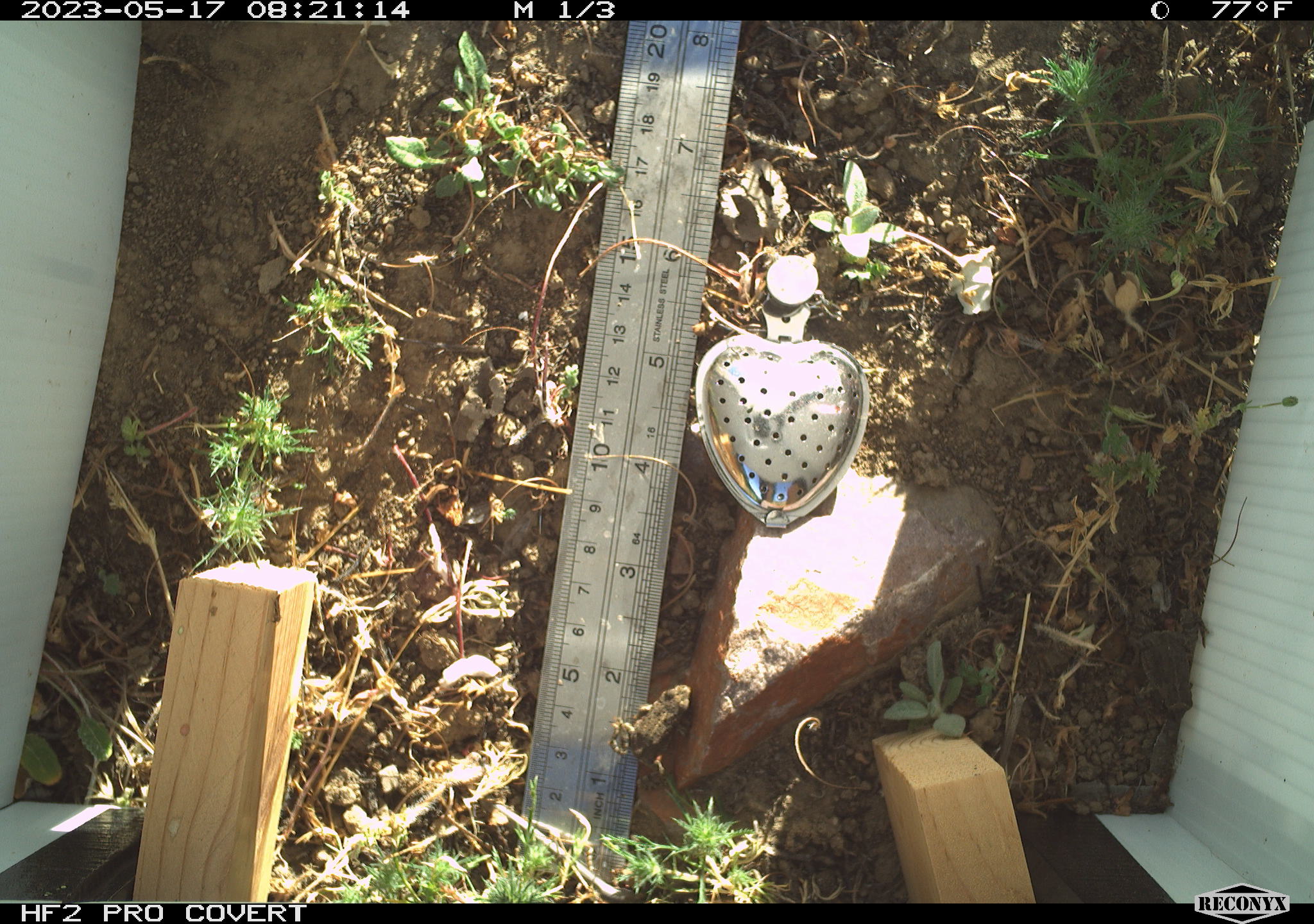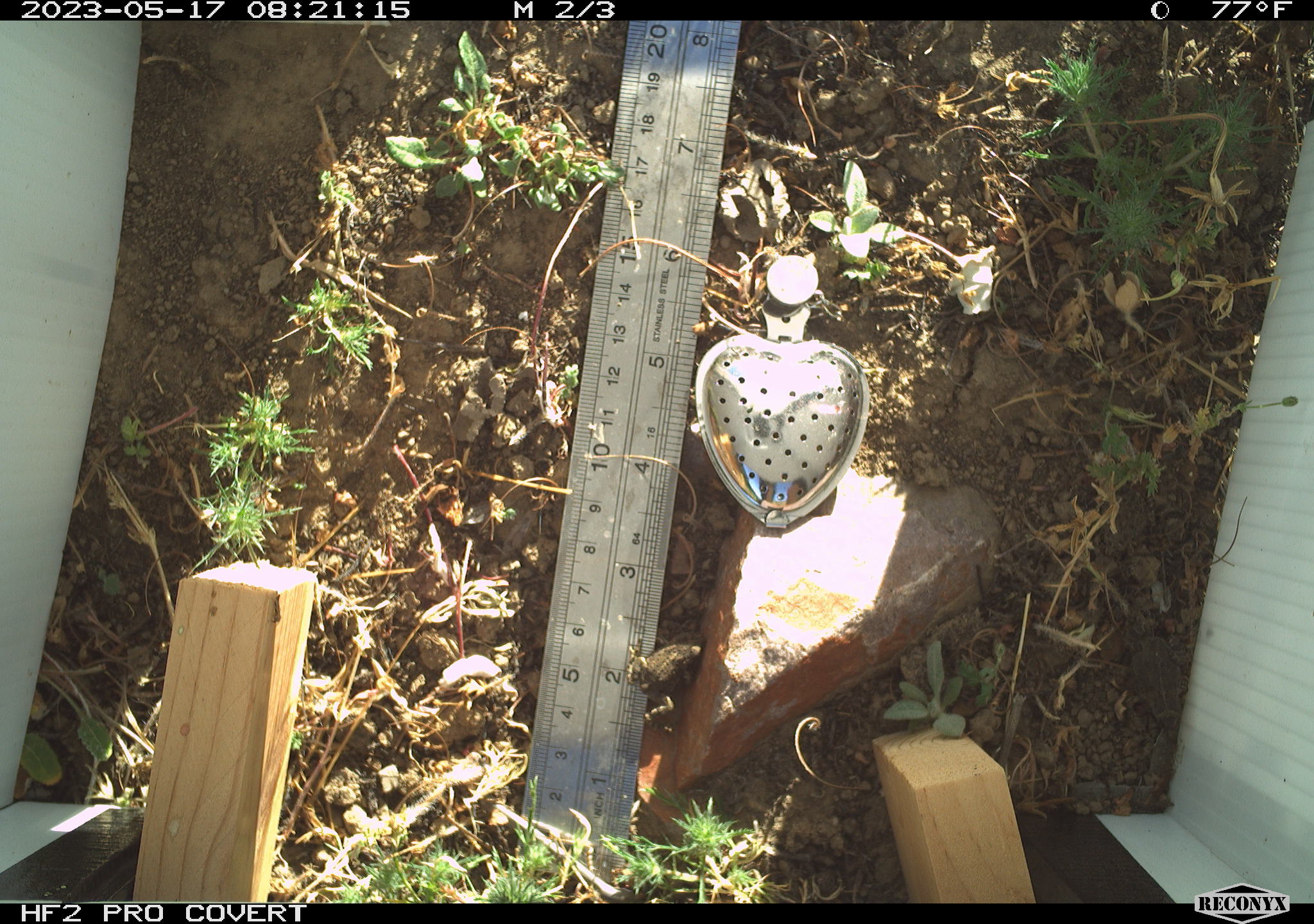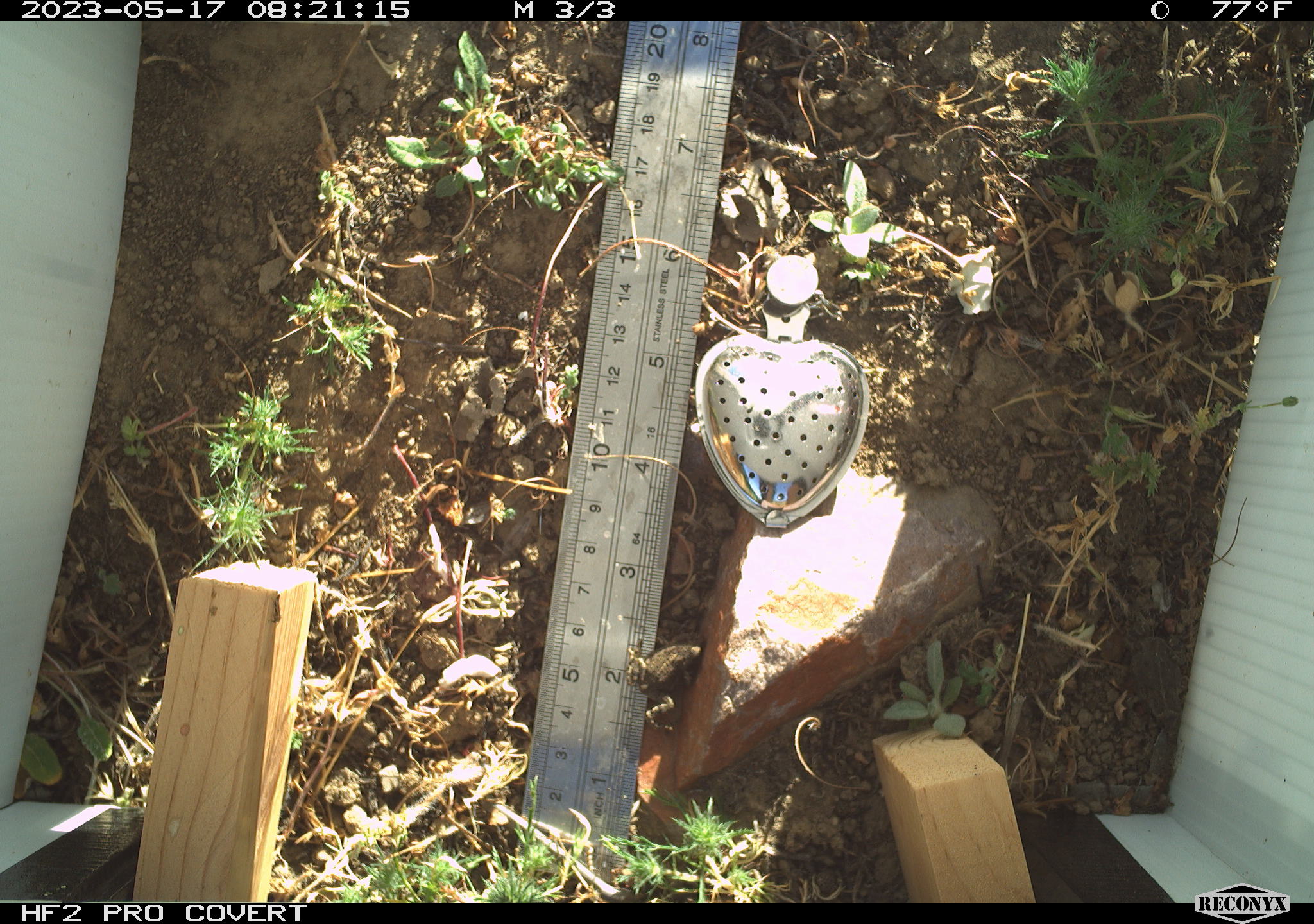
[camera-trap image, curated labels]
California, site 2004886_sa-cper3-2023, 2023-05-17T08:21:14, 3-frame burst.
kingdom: Animalia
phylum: Chordata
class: Amphibia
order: Anura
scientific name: Anura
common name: frogs